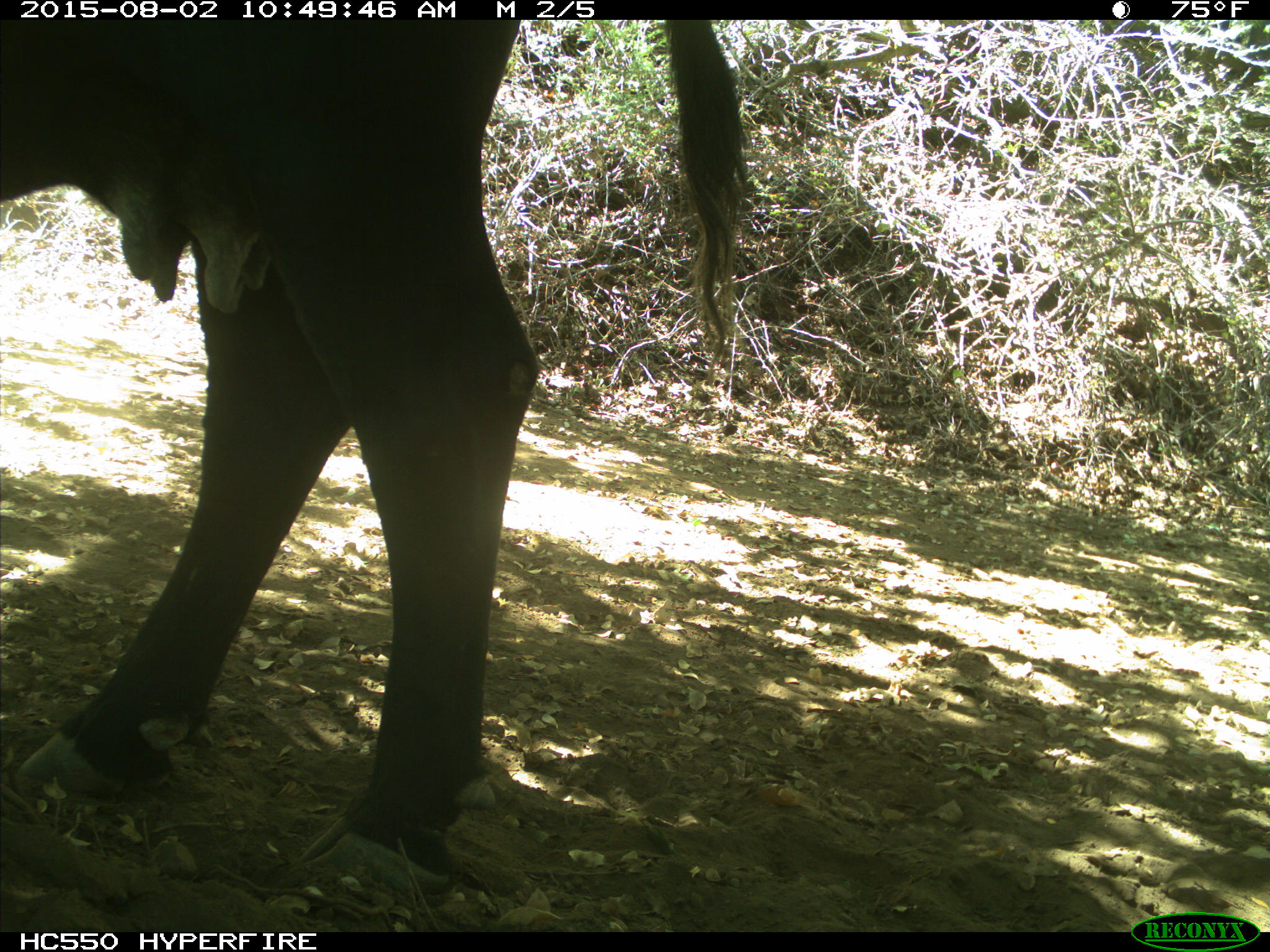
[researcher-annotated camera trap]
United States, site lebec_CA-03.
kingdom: Animalia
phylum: Chordata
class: Mammalia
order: Artiodactyla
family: Bovidae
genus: Bos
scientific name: Bos taurus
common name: domestic cow